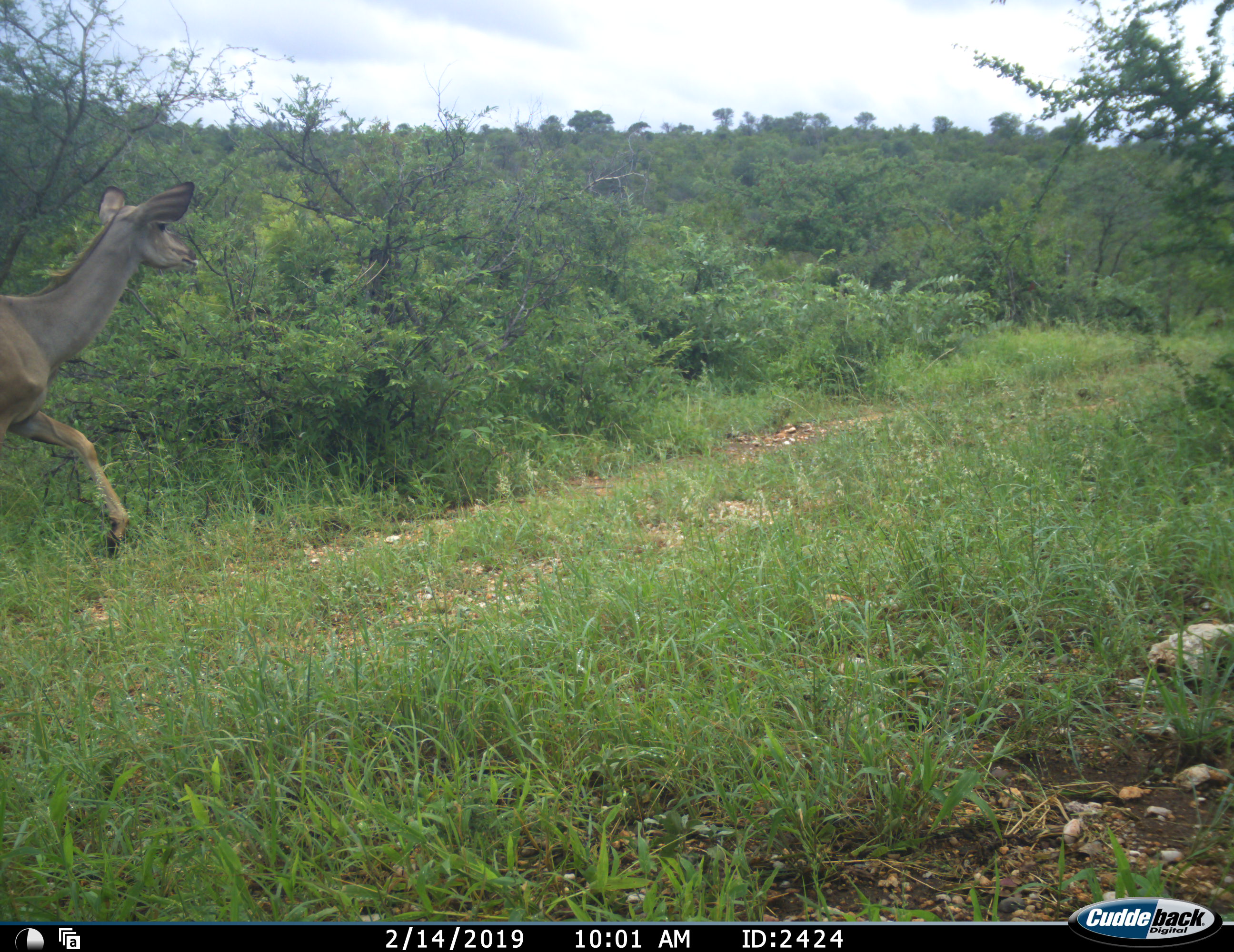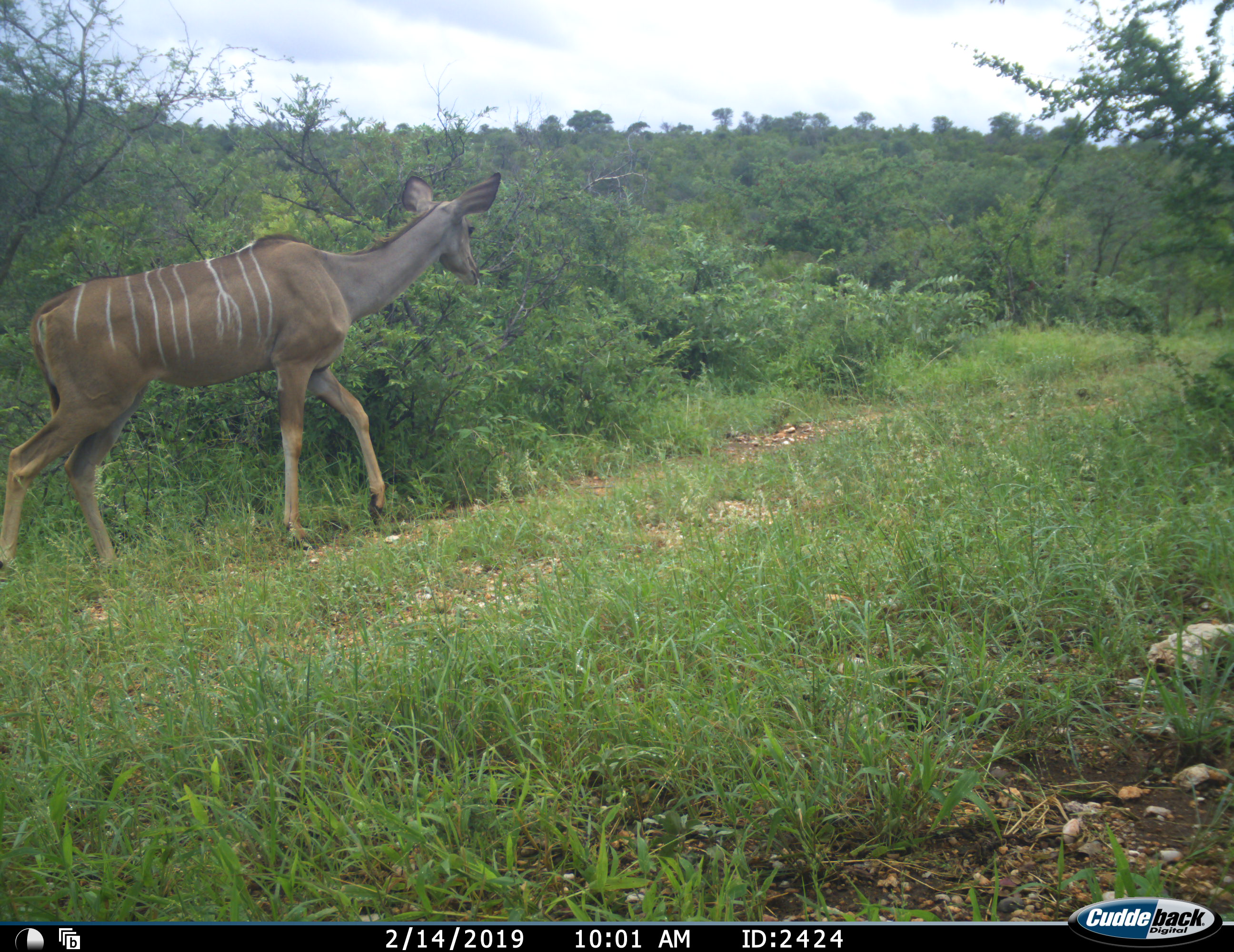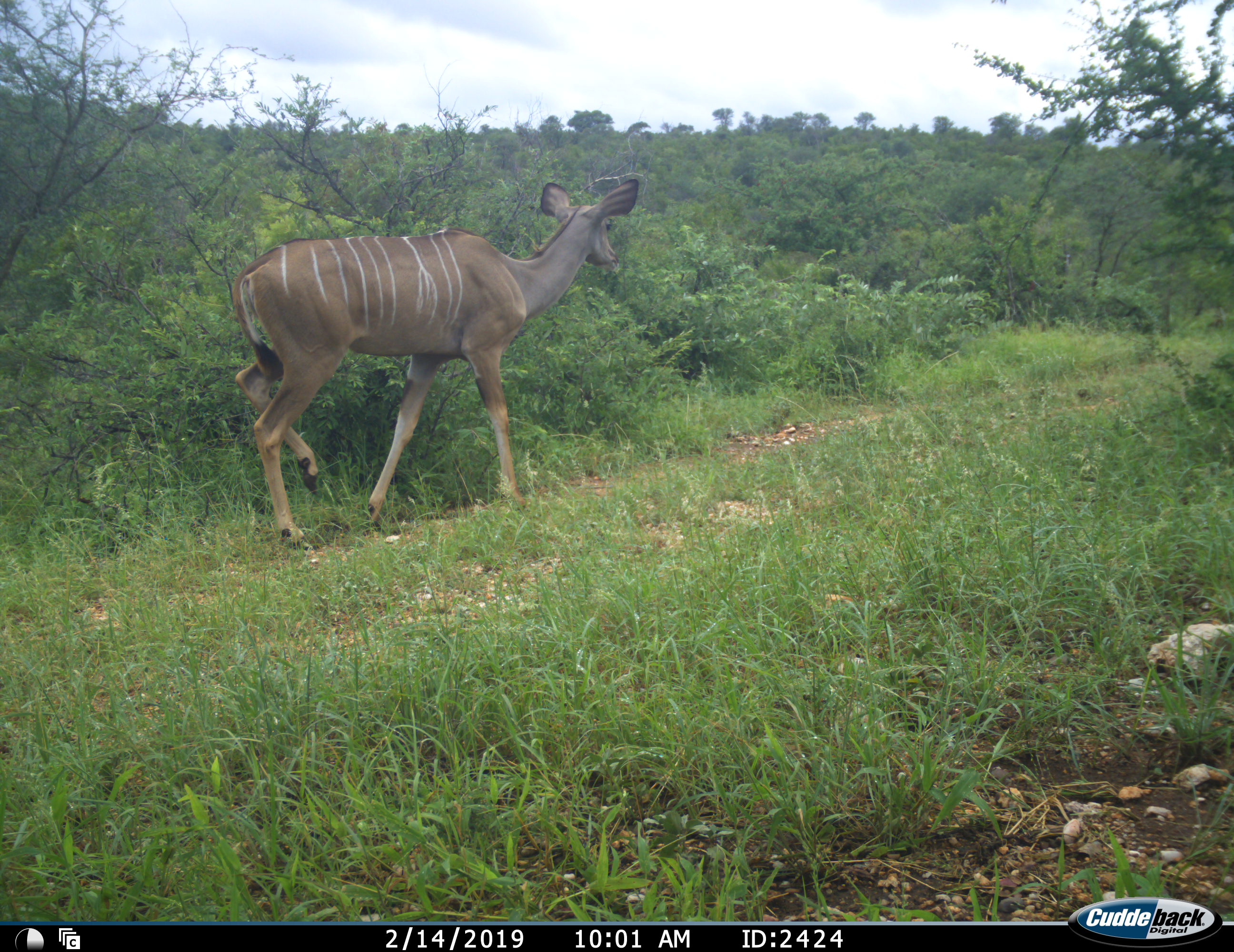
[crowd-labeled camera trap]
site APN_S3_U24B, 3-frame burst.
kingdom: Animalia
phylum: Chordata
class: Mammalia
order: Artiodactyla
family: Bovidae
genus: Tragelaphus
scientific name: Tragelaphus angasii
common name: nyala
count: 1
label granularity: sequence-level